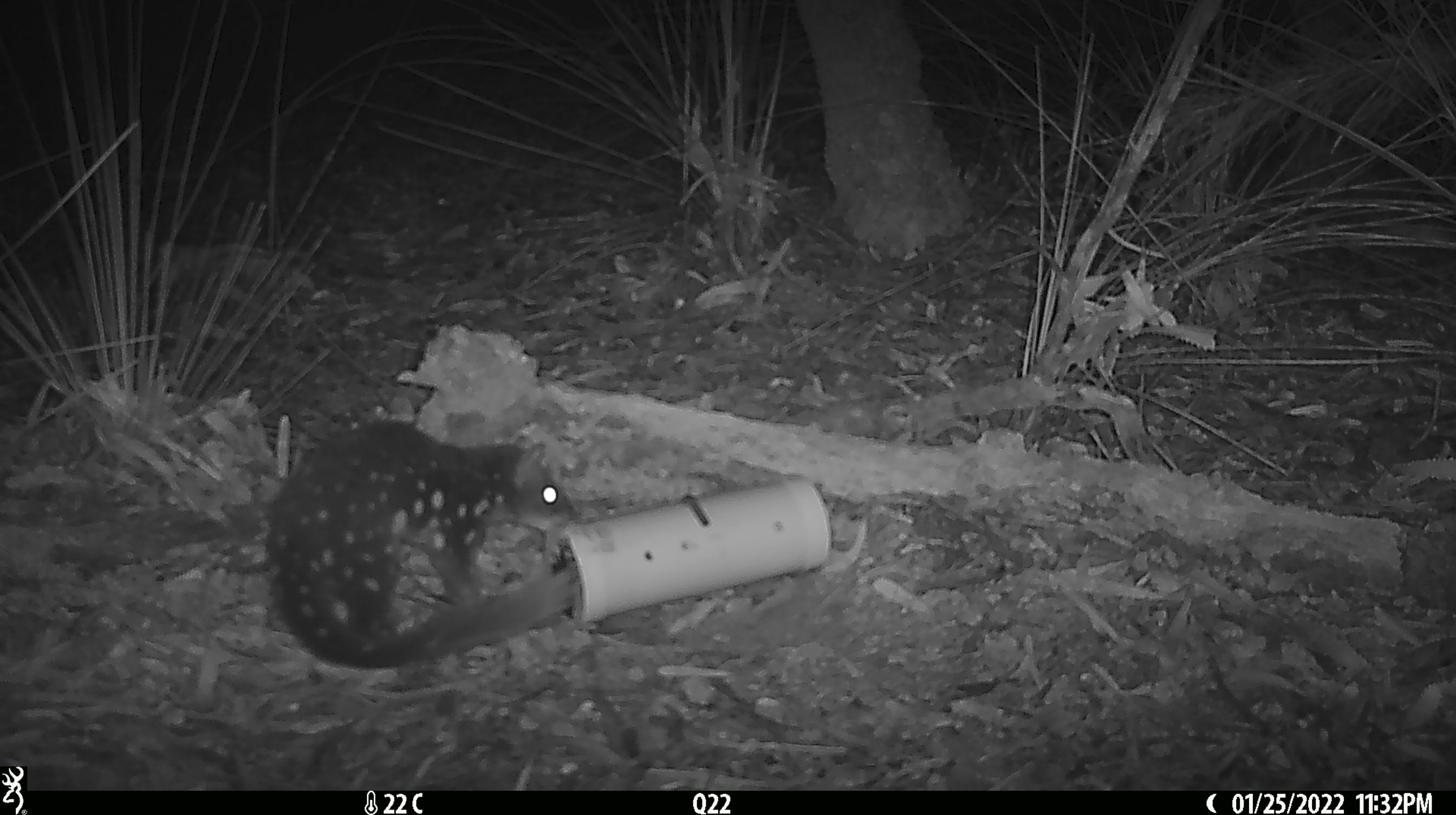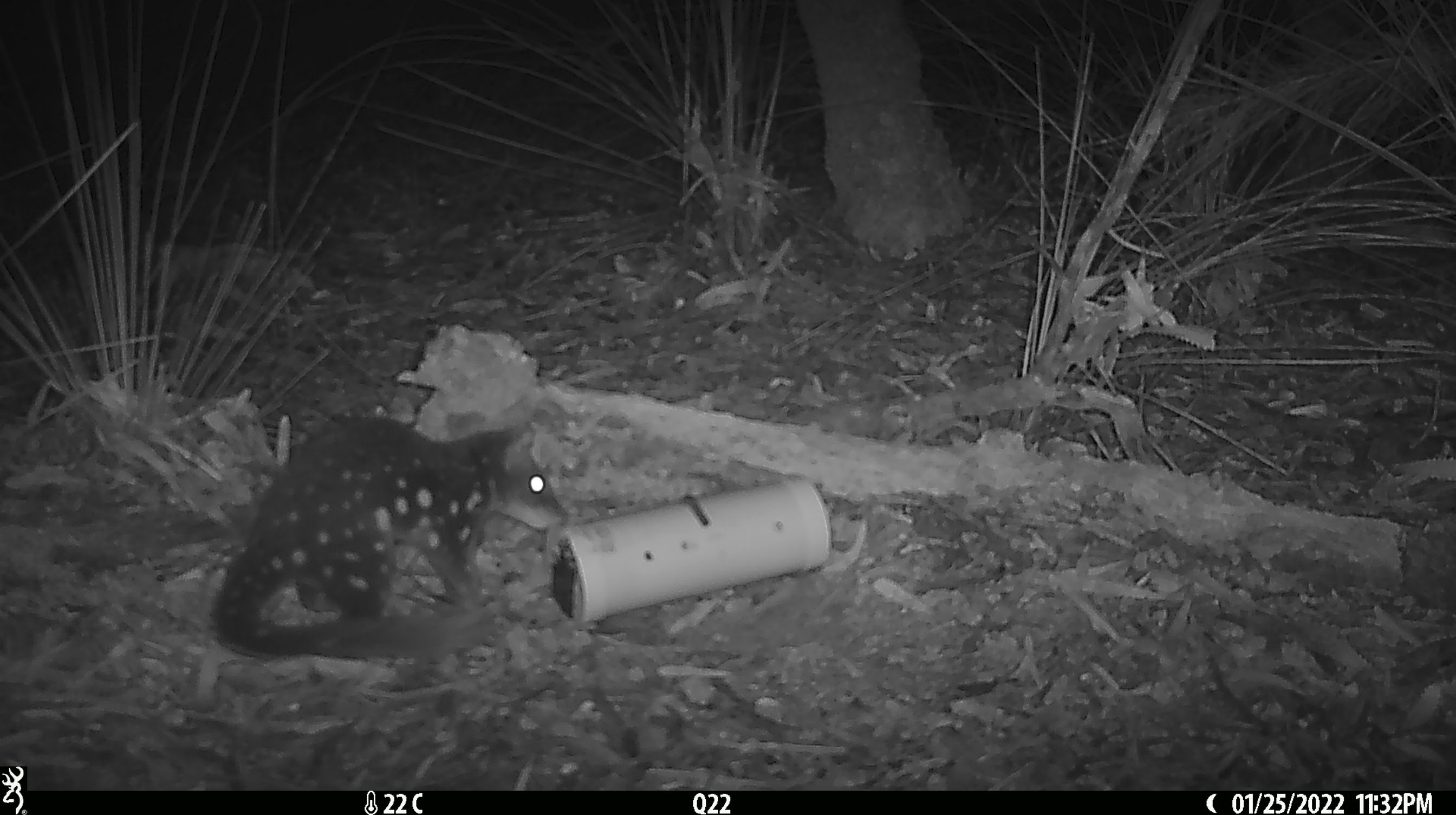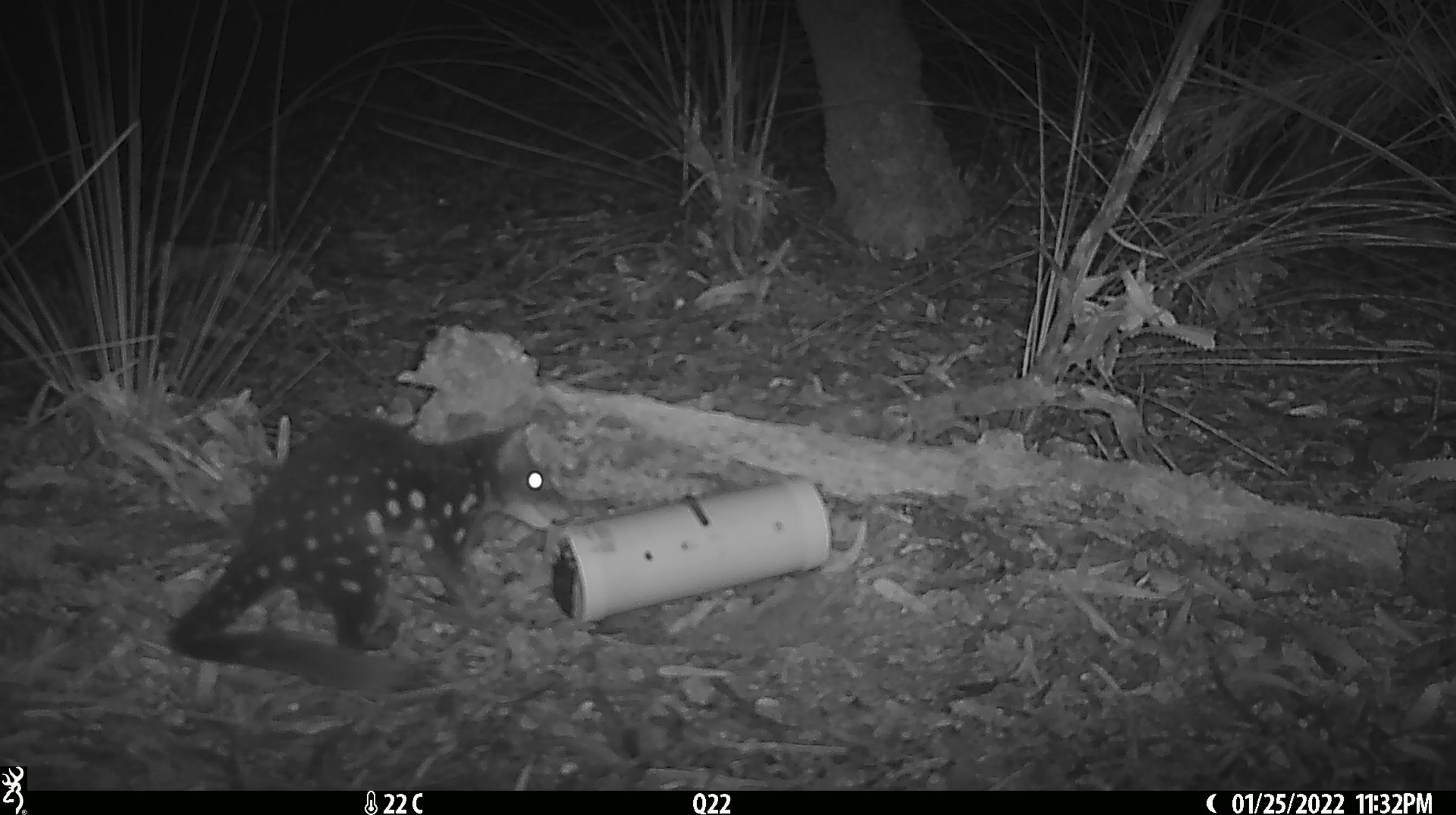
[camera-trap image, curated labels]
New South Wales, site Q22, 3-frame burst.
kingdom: Animalia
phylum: Chordata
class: Mammalia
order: Dasyuromorphia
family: Dasyuridae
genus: Dasyurus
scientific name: Dasyurus maculatus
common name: spotted-tailed quoll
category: quoll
Quoll (spotted-tailed quoll) (Dasyurus maculatus).